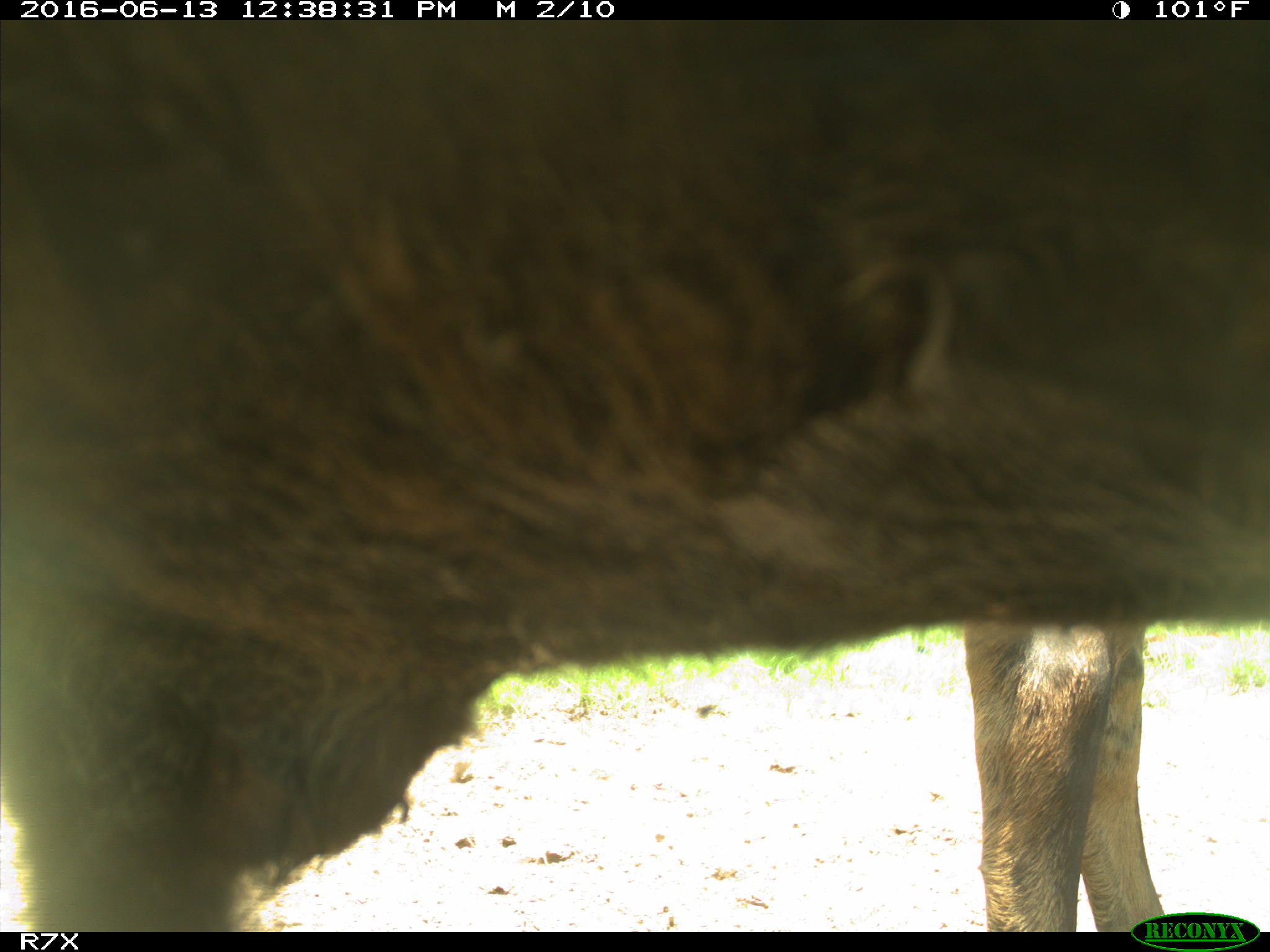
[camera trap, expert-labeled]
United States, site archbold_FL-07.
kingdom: Animalia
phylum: Chordata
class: Mammalia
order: Artiodactyla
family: Bovidae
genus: Bos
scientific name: Bos taurus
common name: domestic cow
Bos taurus (domestic cow).